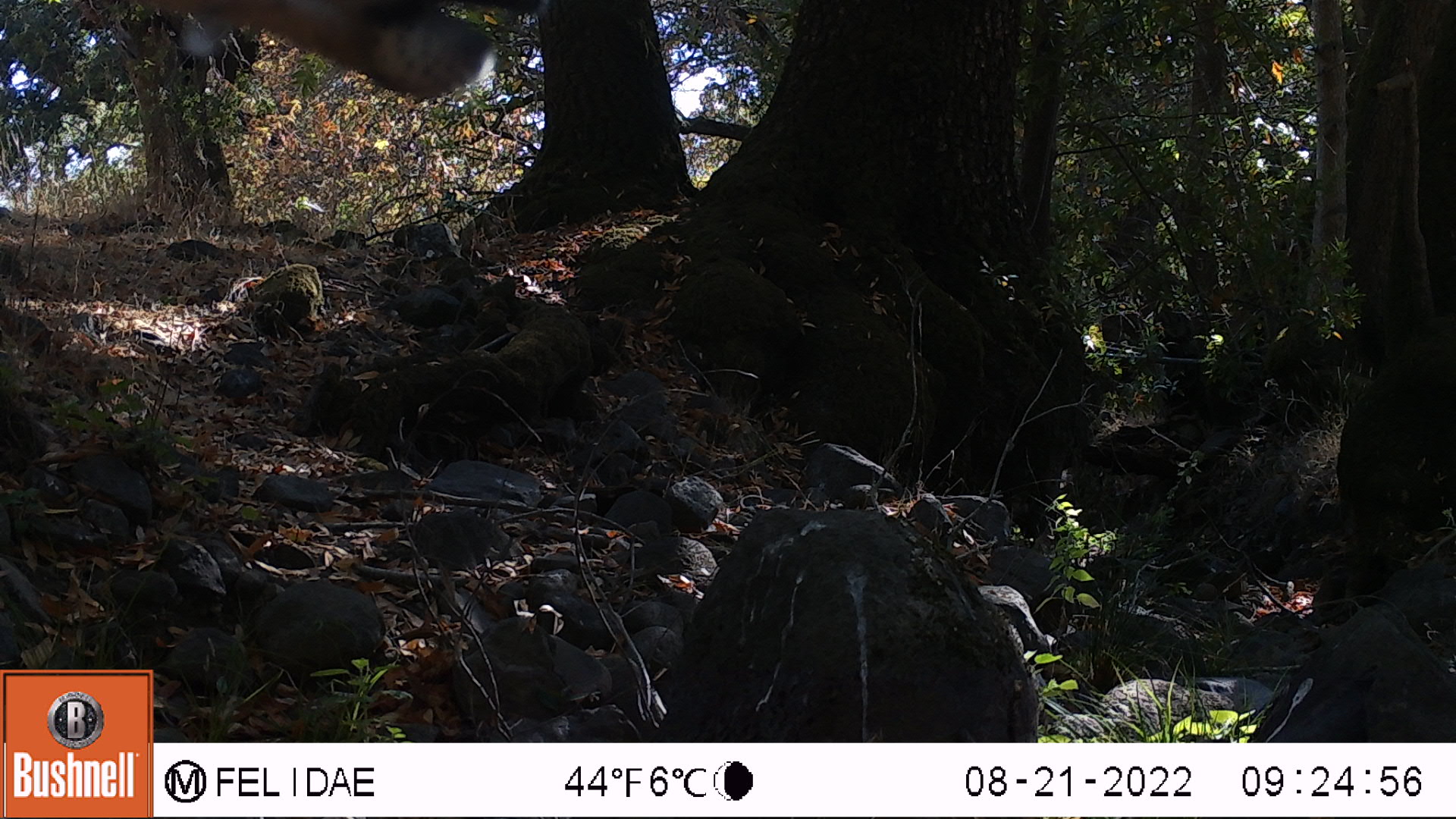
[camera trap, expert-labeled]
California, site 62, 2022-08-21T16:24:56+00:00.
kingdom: Animalia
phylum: Chordata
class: Mammalia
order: Artiodactyla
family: Cervidae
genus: Odocoileus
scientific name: Odocoileus hemionus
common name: mule deer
Mule deer (Odocoileus hemionus).